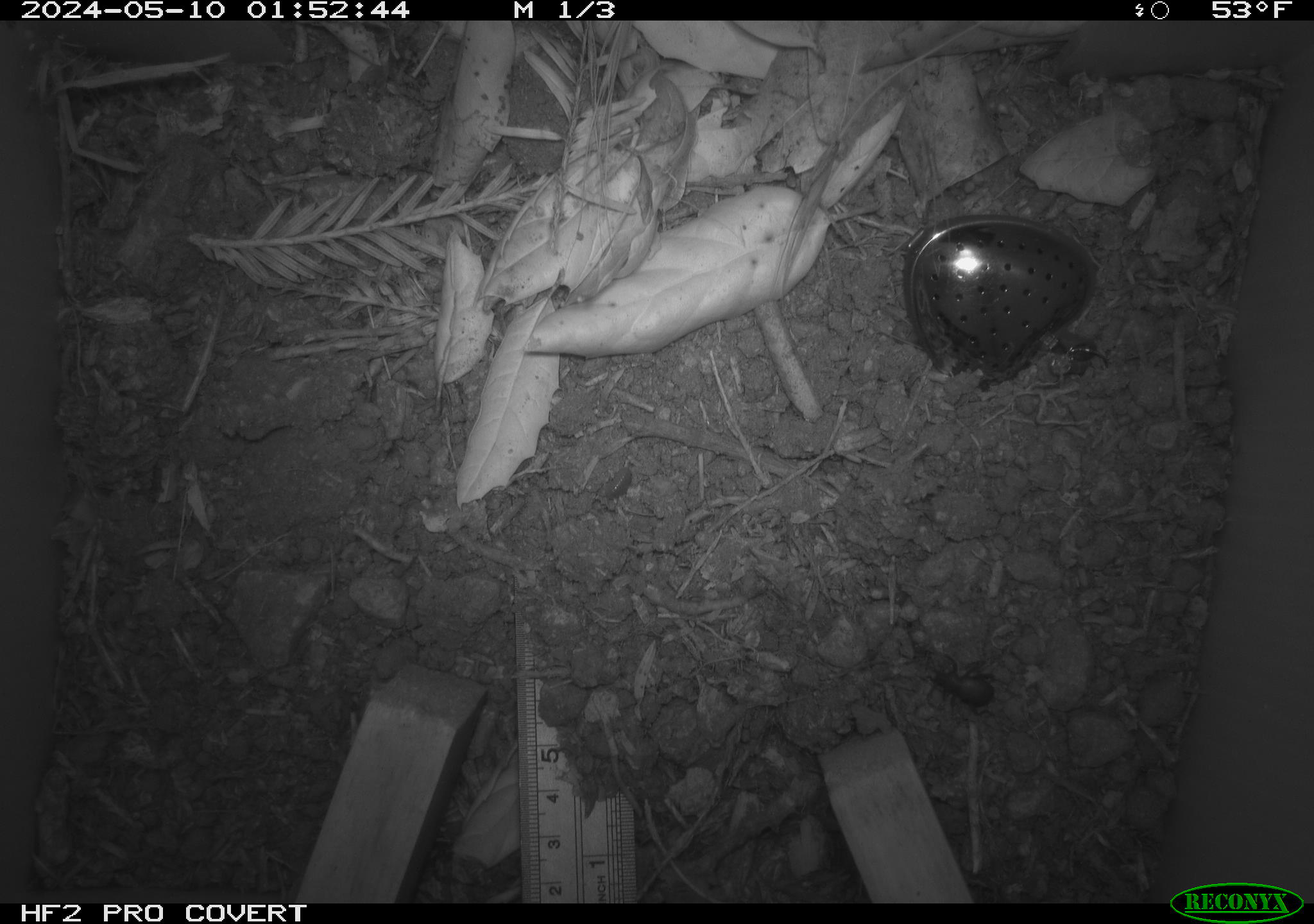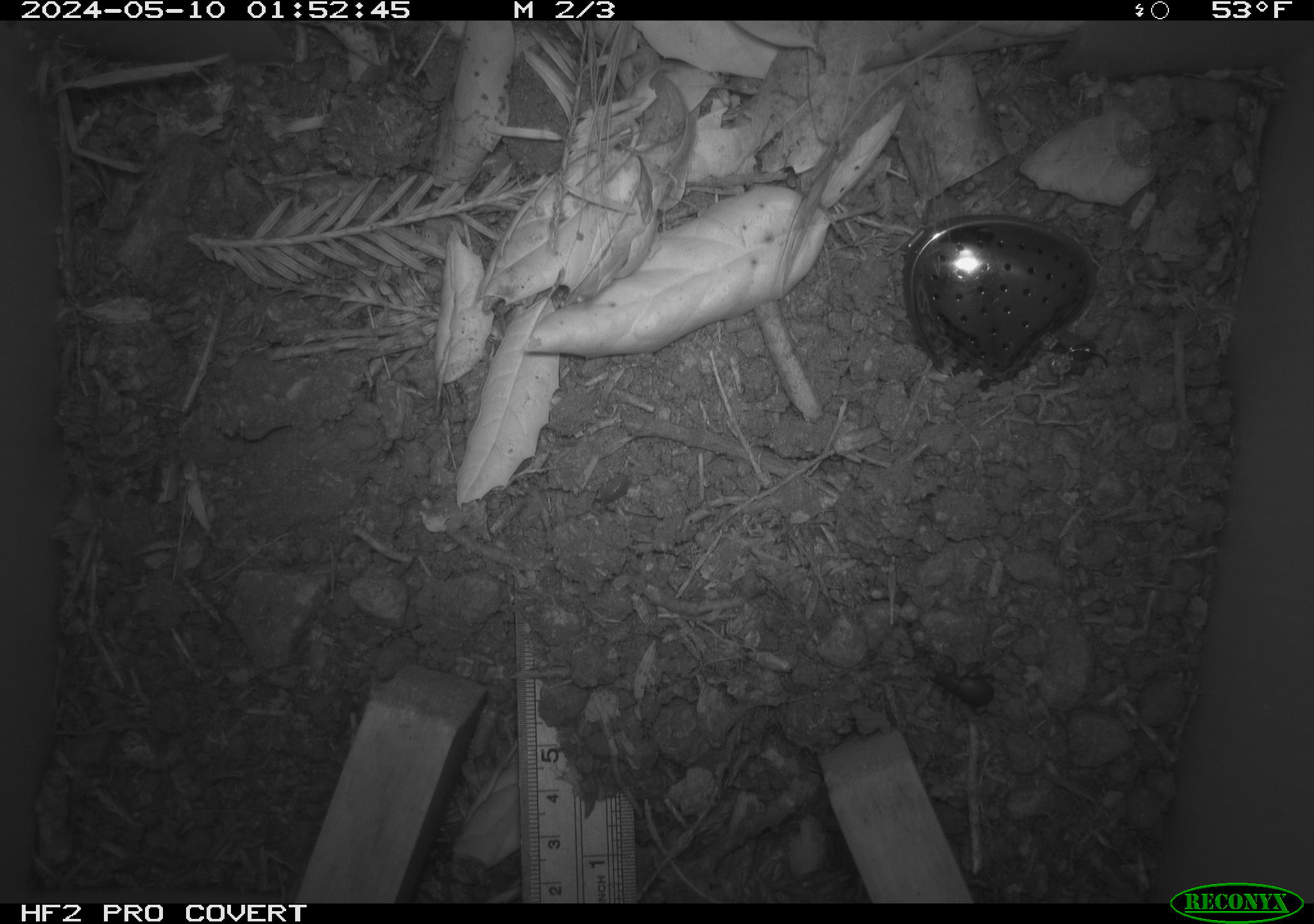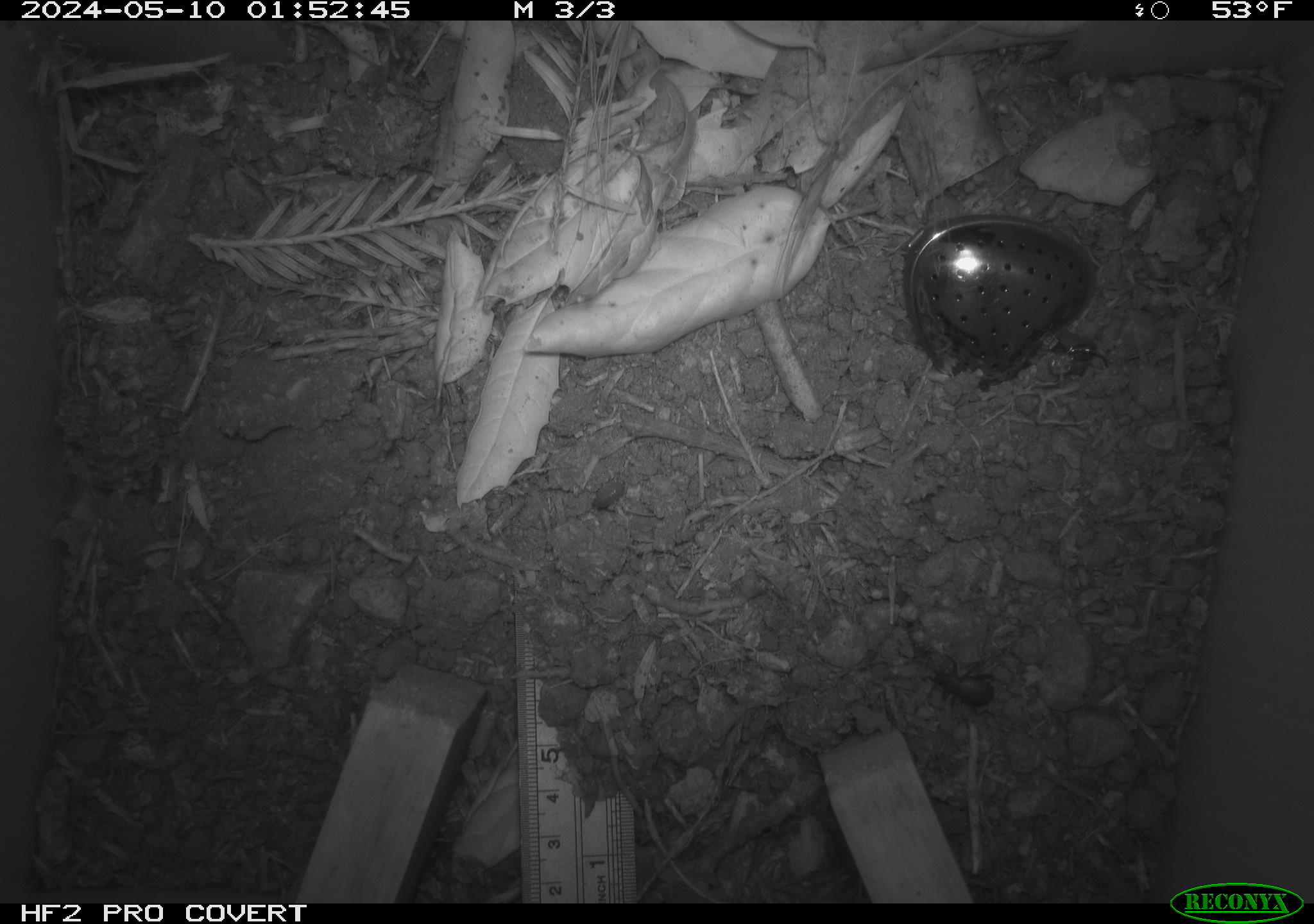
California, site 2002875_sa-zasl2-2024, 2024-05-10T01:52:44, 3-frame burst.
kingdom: Animalia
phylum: Arthropoda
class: Insecta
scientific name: Insecta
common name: insect